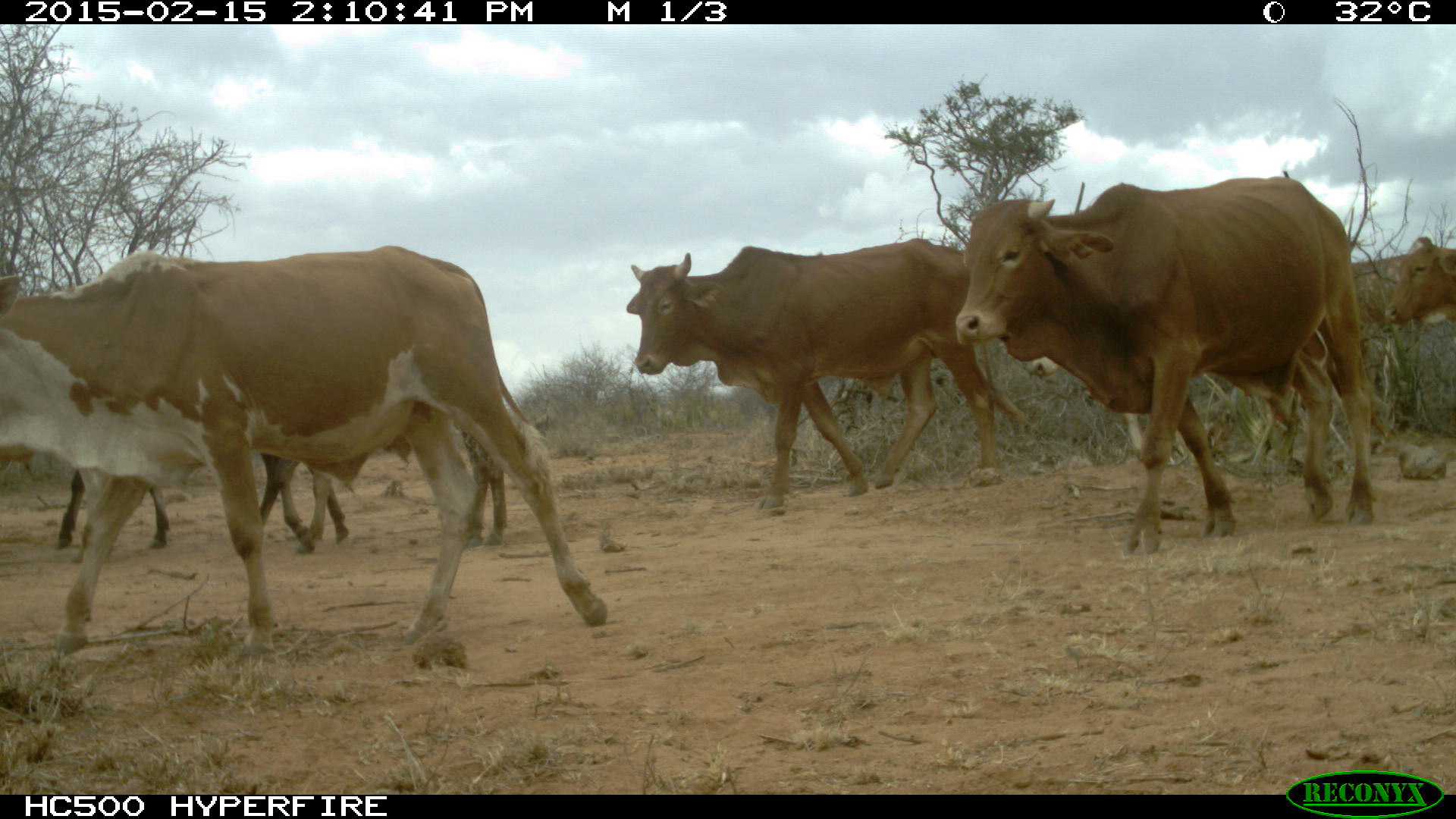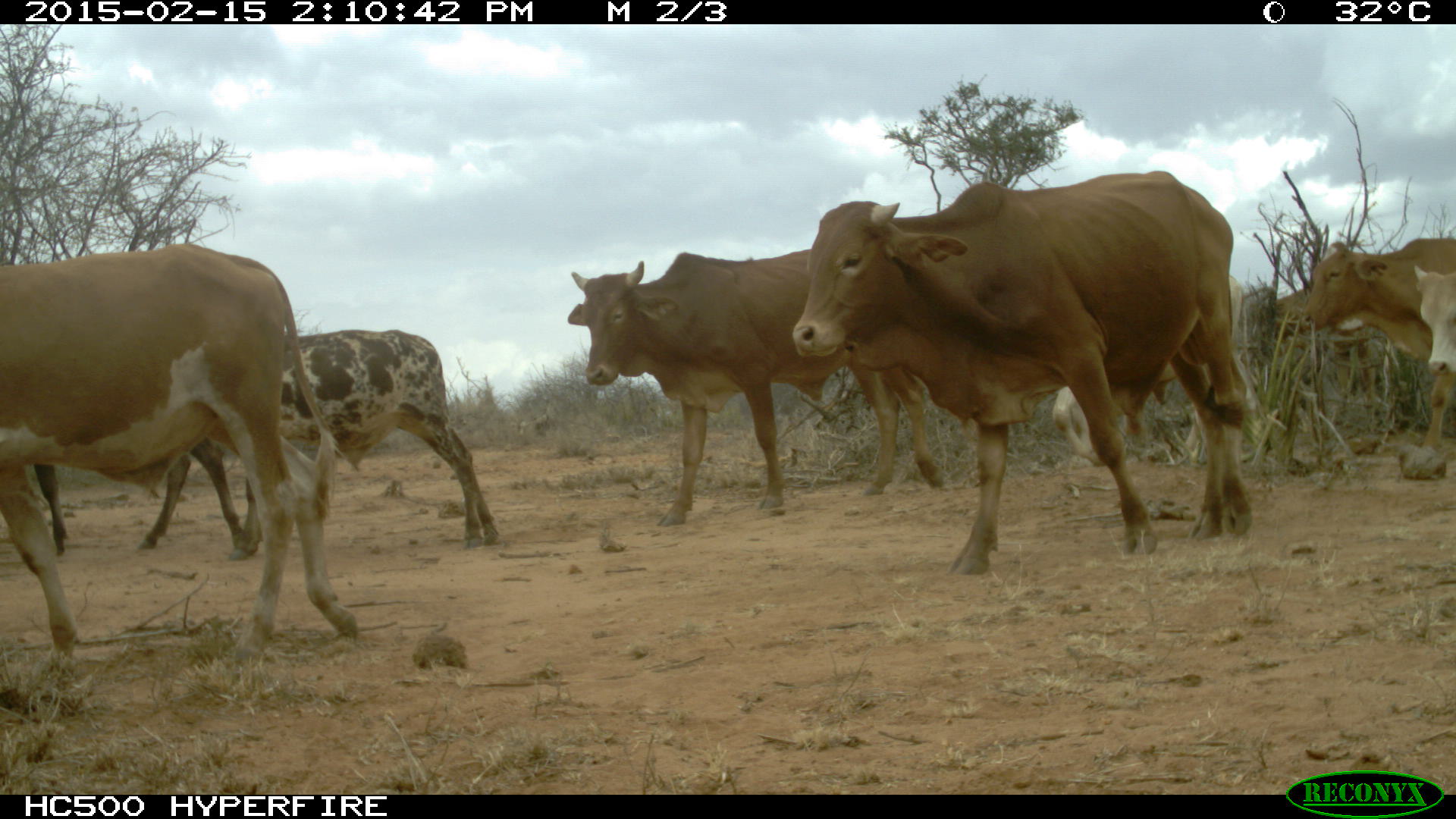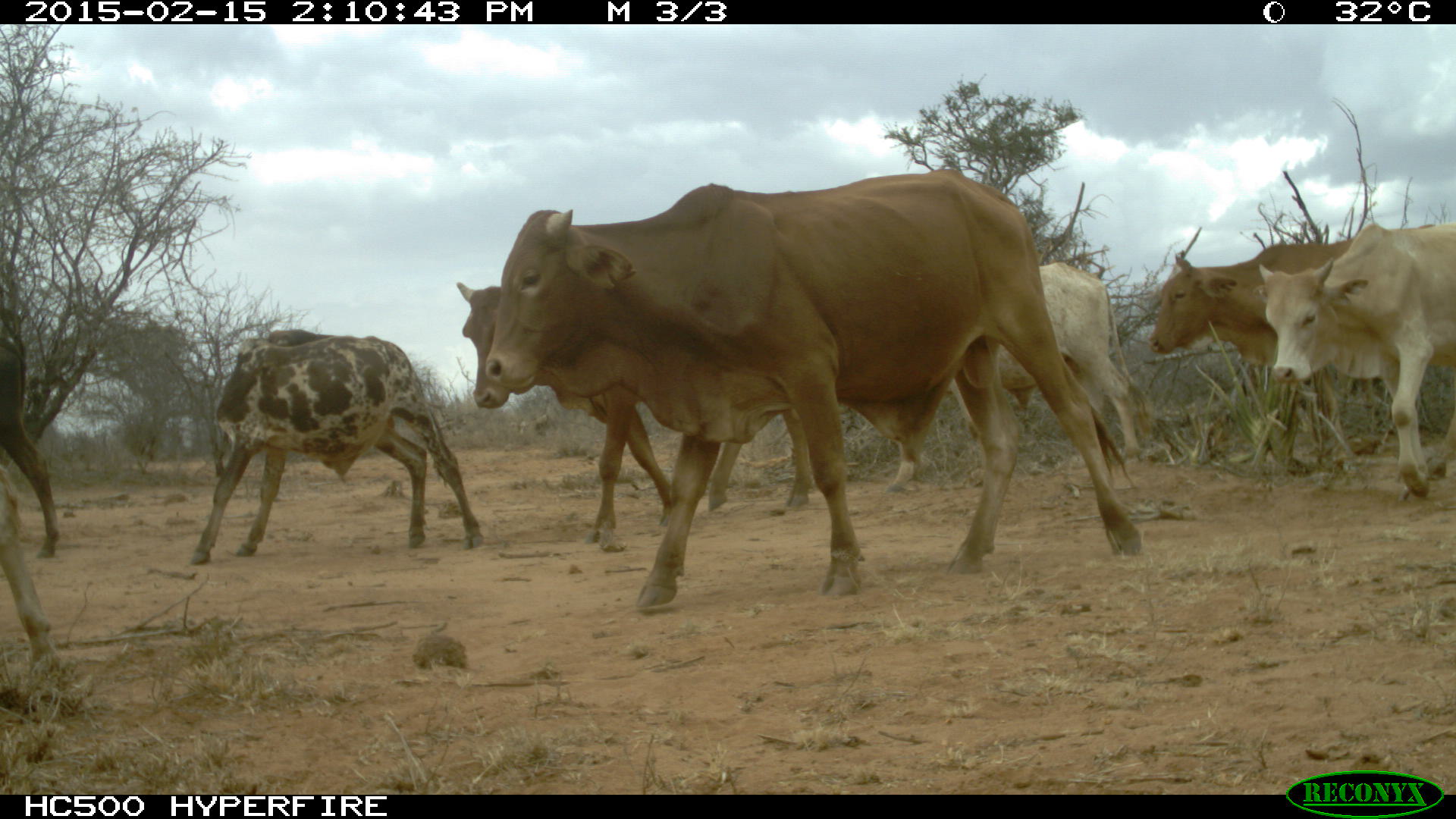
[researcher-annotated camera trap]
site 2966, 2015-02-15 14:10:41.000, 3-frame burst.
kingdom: Animalia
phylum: Chordata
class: Mammalia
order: Artiodactyla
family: Bovidae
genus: Bos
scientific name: Bos taurus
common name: domestic cattle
Bos taurus (domestic cattle), count 9.